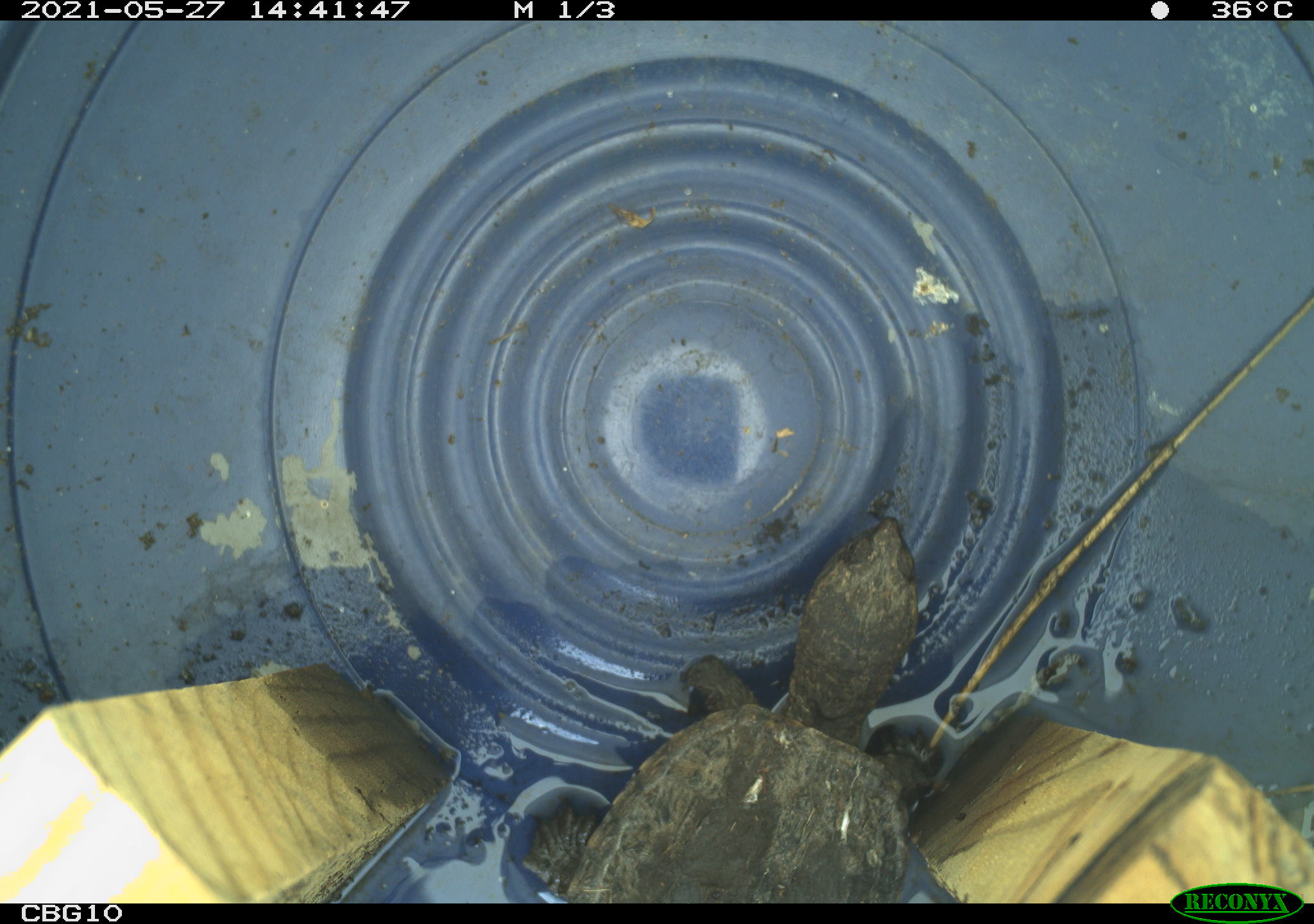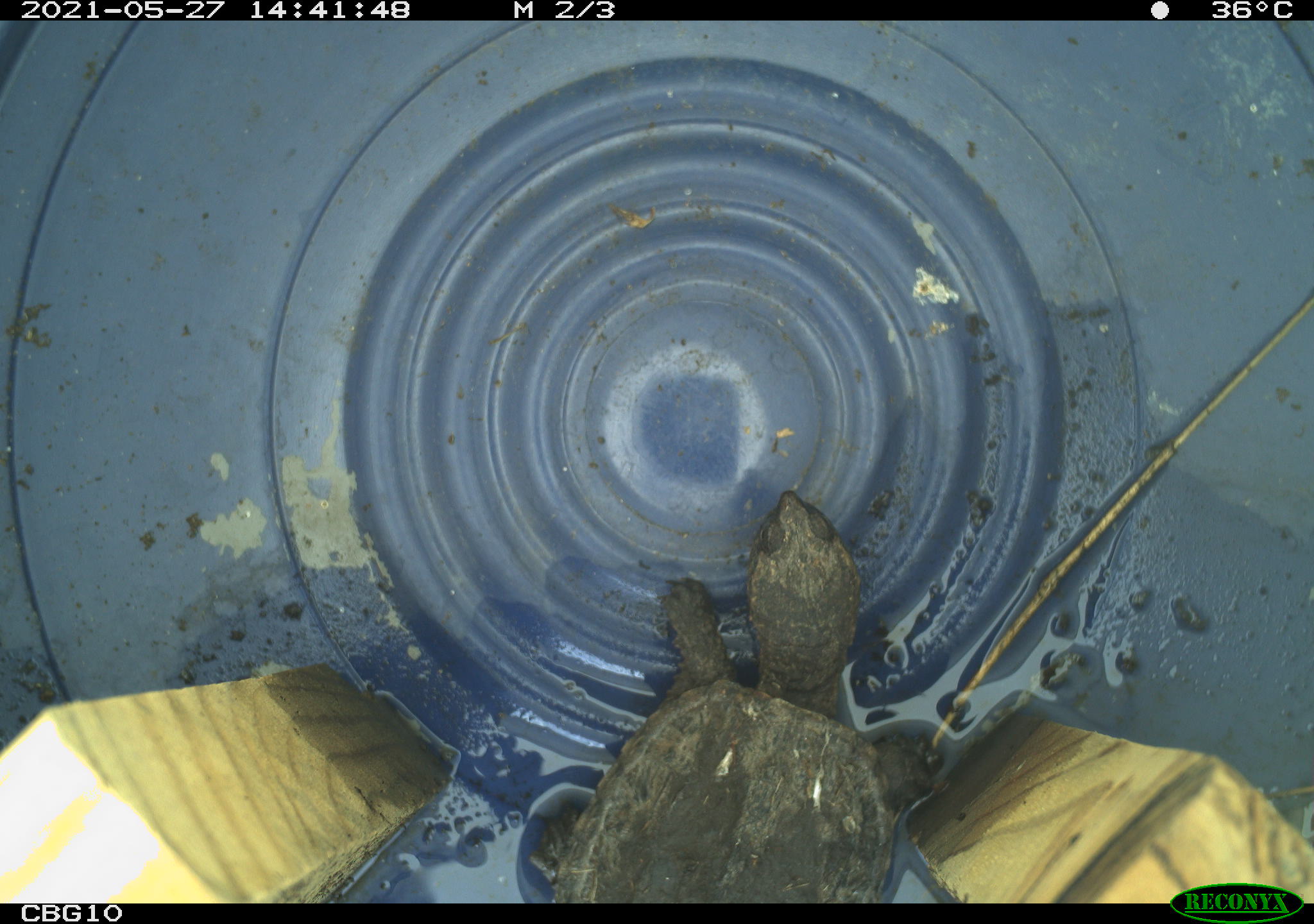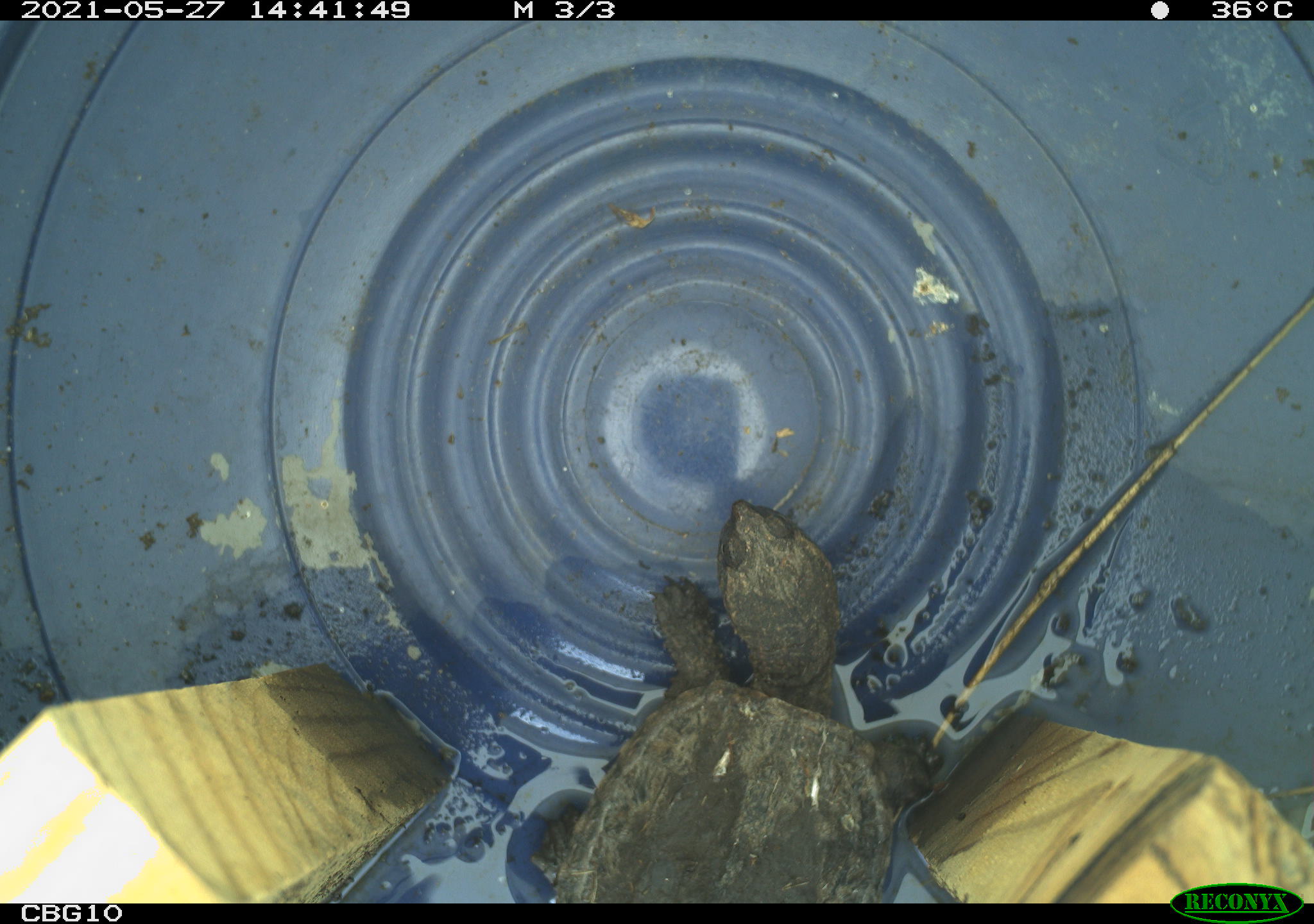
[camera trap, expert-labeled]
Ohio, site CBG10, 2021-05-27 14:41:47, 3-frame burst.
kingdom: Animalia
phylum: Chordata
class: Reptilia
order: Testudines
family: Chelydridae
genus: Chelydra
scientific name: Chelydra serpentina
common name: snapping turtle